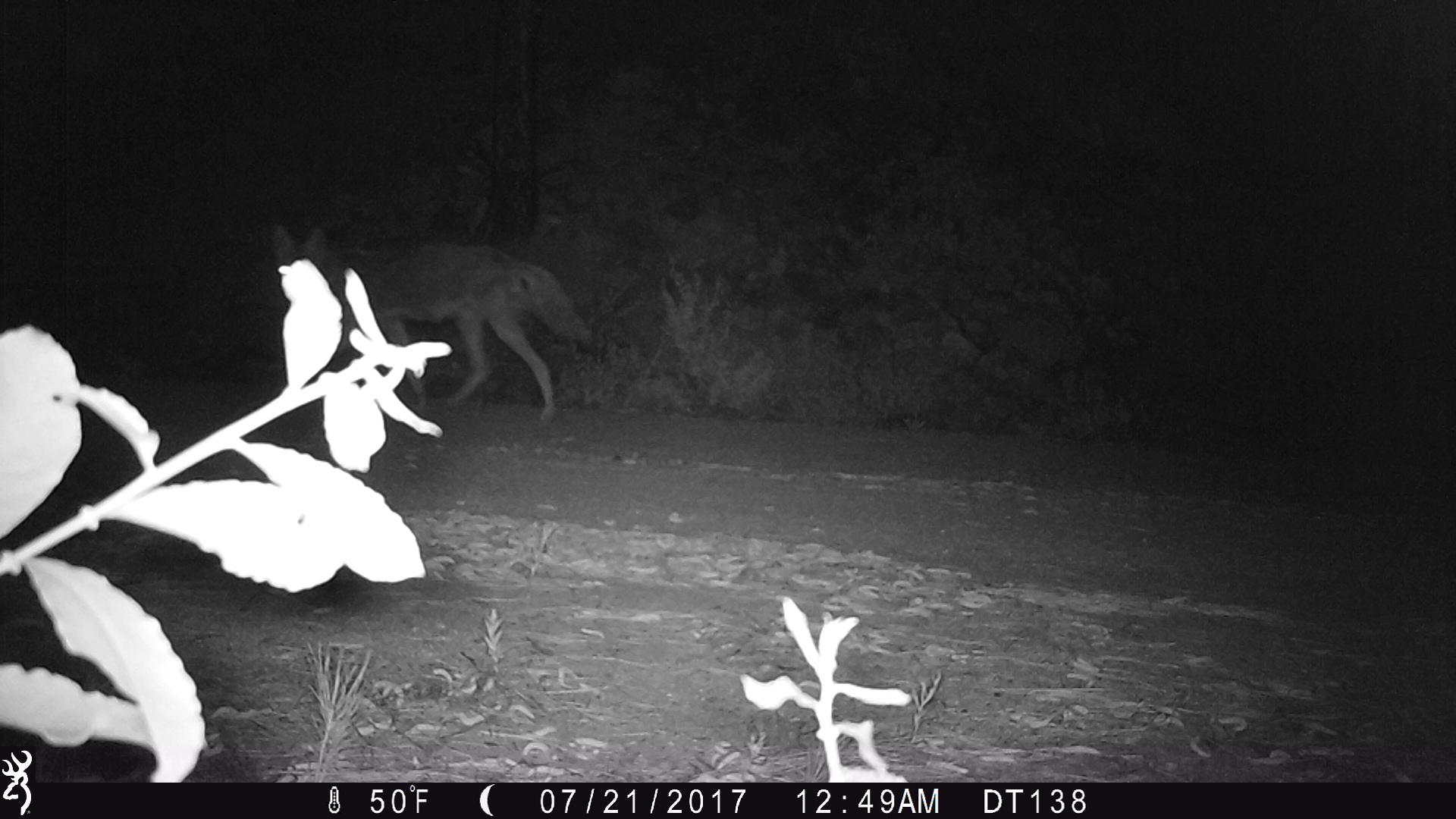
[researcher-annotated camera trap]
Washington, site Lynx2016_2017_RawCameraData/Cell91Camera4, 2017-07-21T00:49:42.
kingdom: Animalia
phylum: Chordata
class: Mammalia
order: Carnivora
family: Canidae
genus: Canis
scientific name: Canis latrans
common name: coyote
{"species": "Canis latrans (coyote)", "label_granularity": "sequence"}